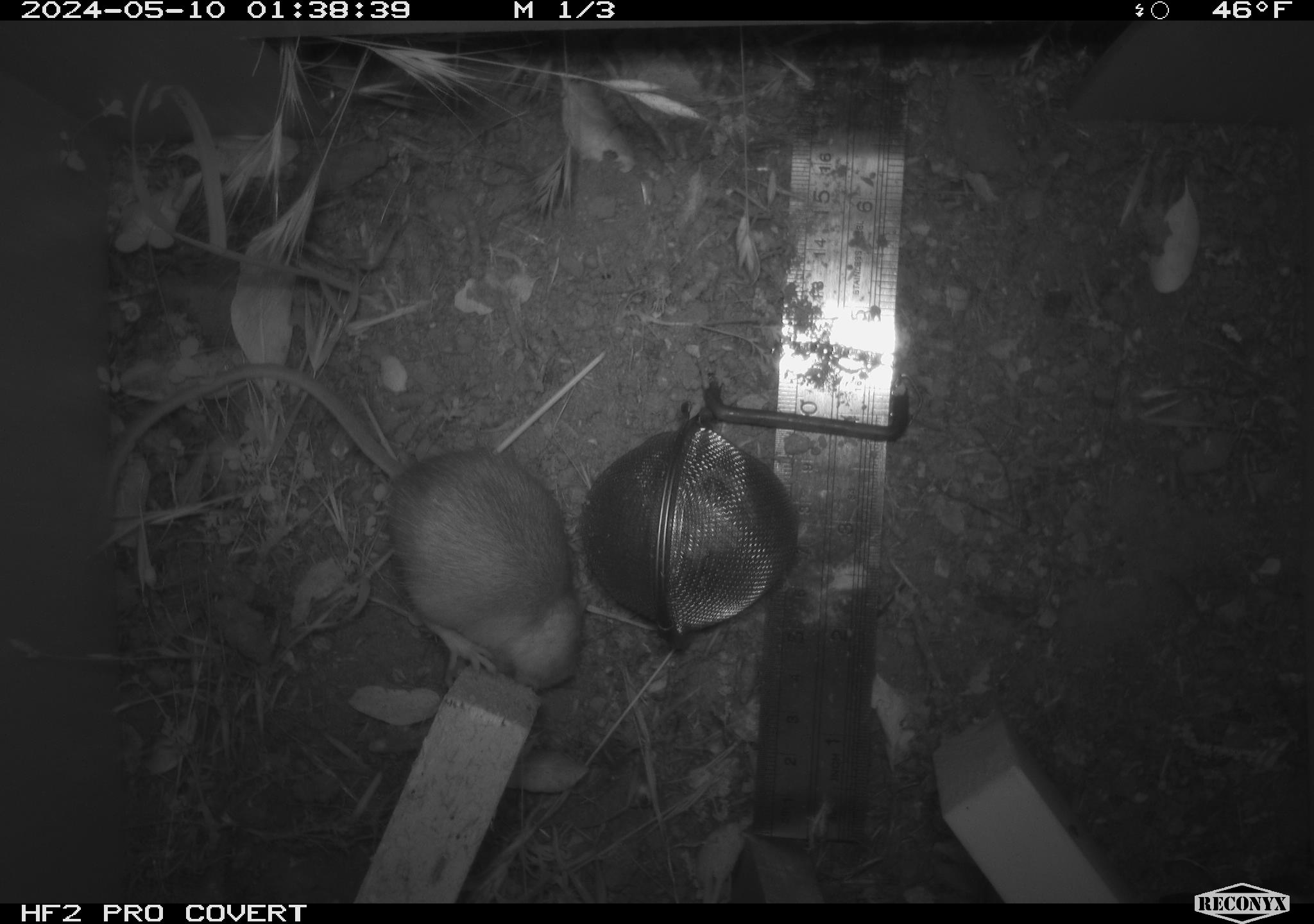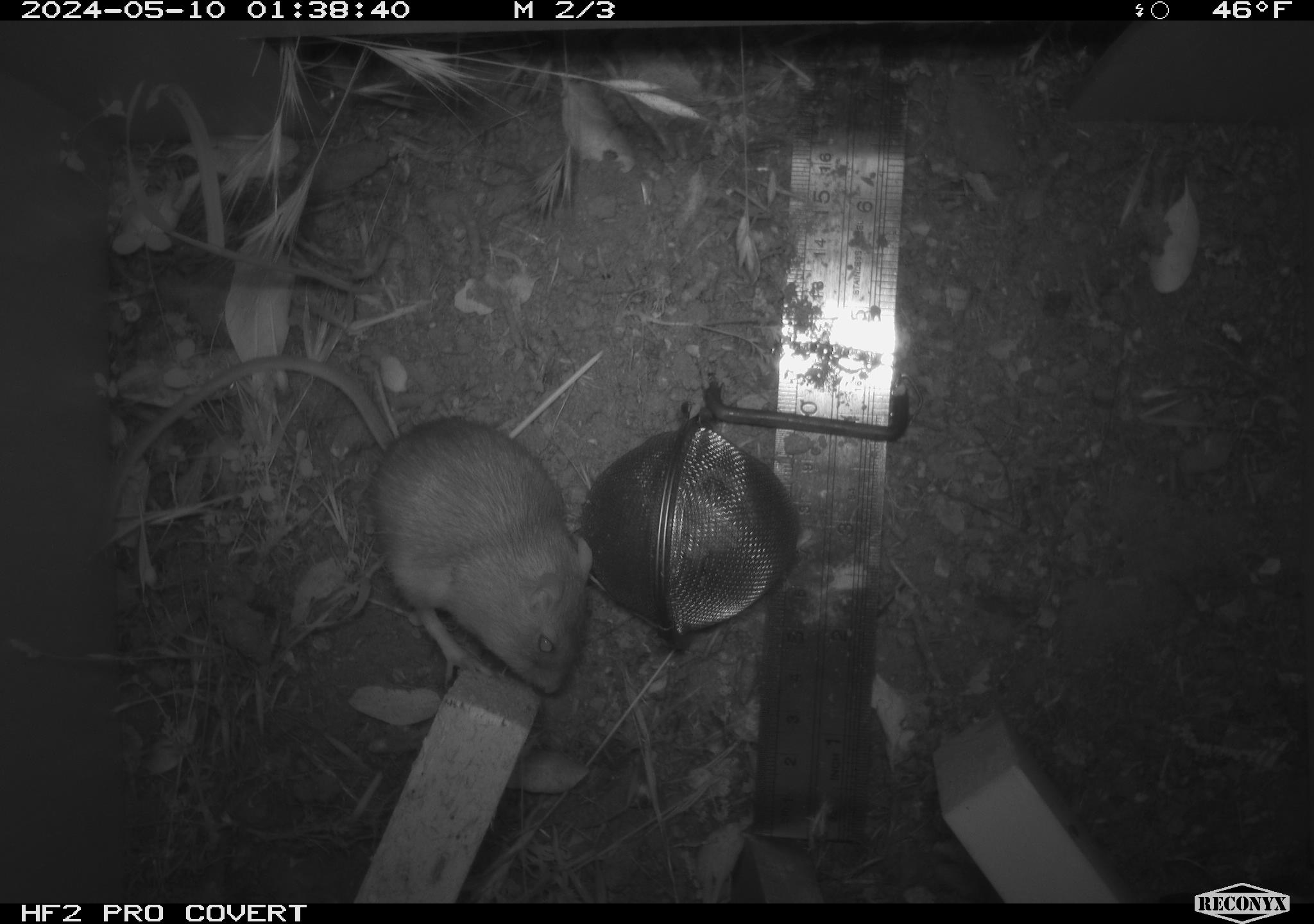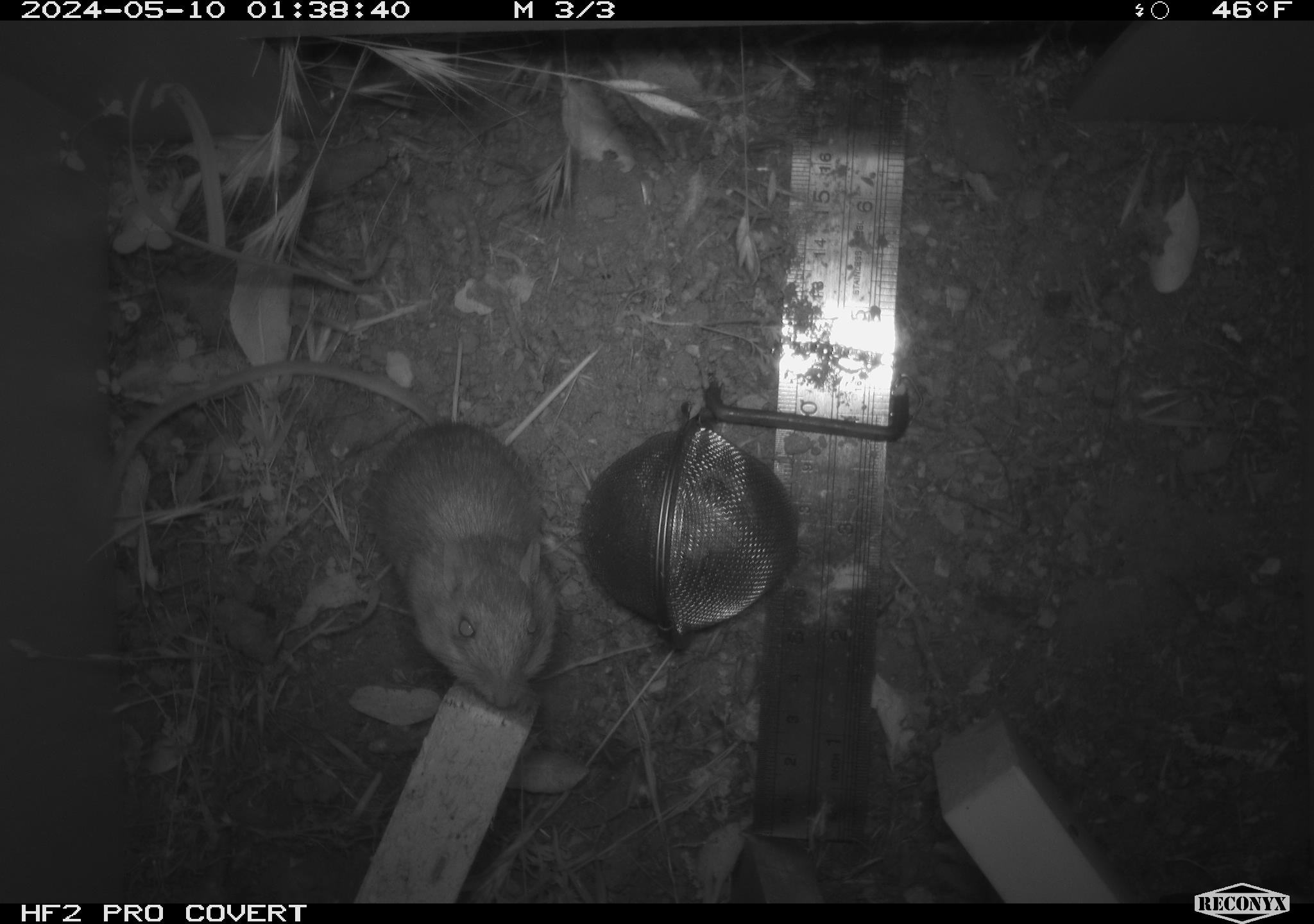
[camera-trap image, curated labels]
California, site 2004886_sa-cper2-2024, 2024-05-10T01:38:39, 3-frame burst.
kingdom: Animalia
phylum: Chordata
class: Mammalia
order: Rodentia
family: Heteromyidae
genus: Dipodomys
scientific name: Dipodomys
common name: kangaroo rats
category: dipodomys species